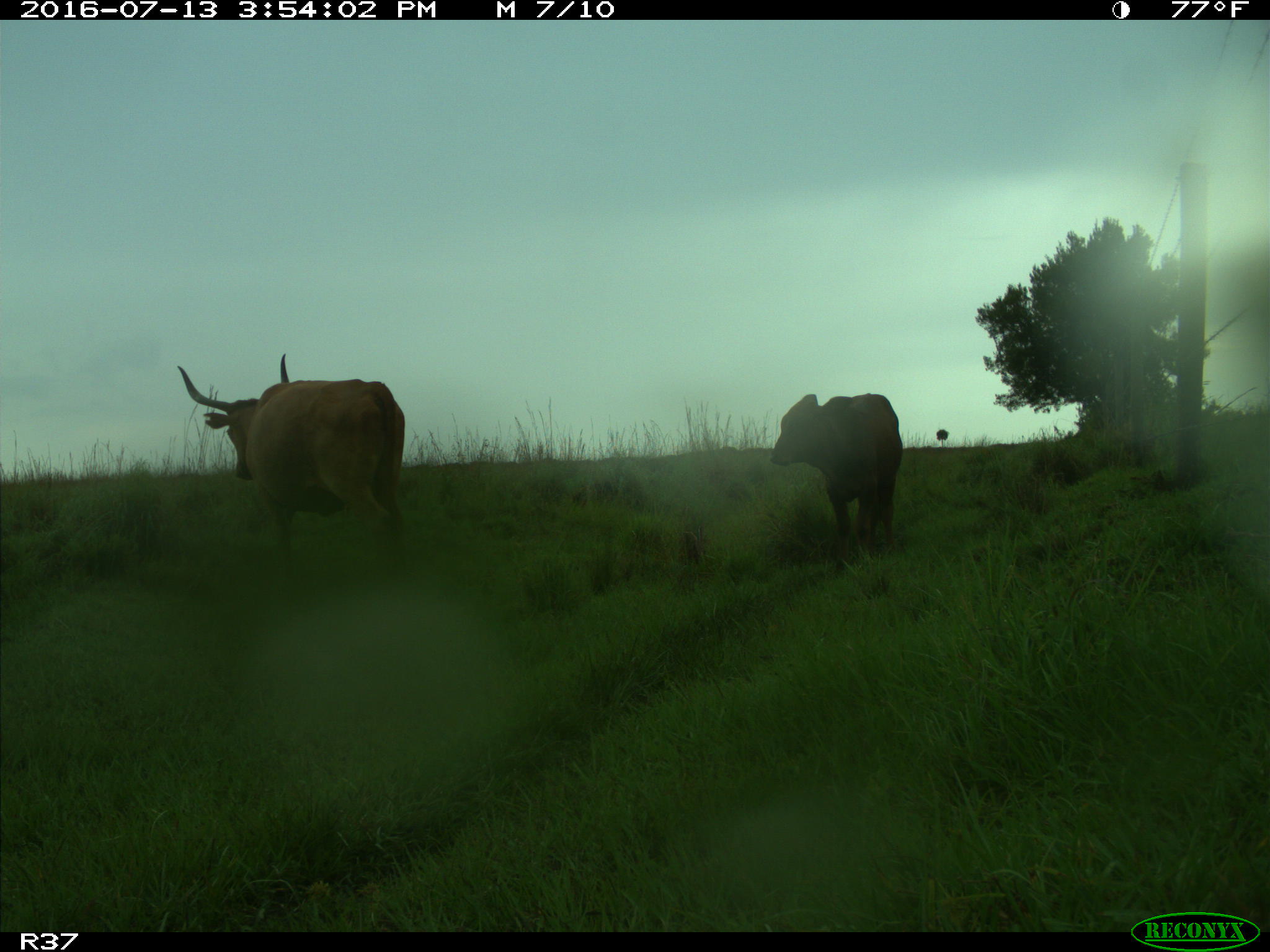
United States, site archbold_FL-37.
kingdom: Animalia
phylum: Chordata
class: Mammalia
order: Artiodactyla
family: Bovidae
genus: Bos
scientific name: Bos taurus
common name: domestic cow